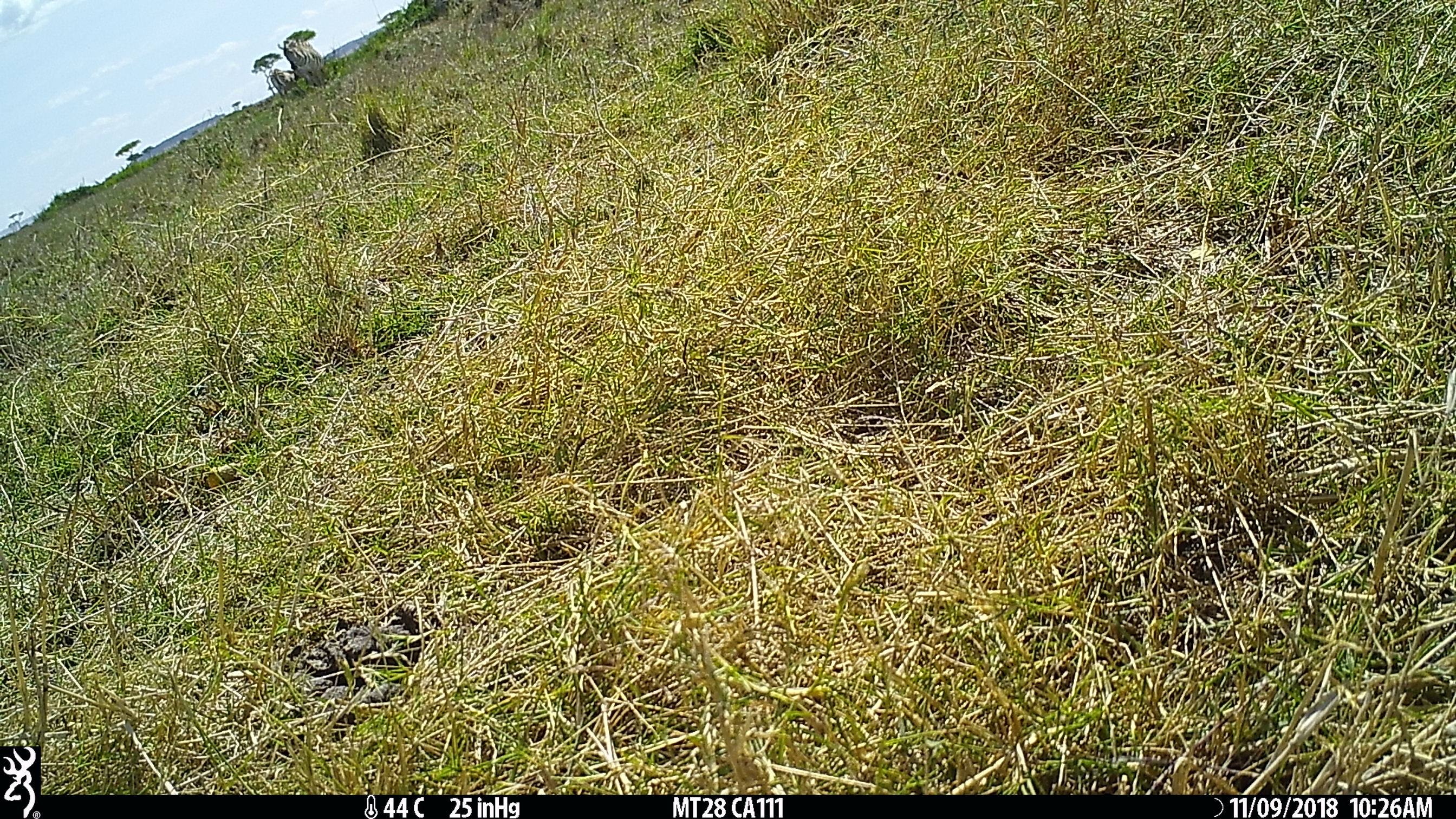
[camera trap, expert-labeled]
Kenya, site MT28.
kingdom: Animalia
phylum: Chordata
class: Mammalia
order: Perissodactyla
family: Equidae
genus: Equus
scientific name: Equus quagga burchellii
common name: burchell's zebra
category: zebra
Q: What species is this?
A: Zebra (burchell's zebra) (Equus quagga burchellii).